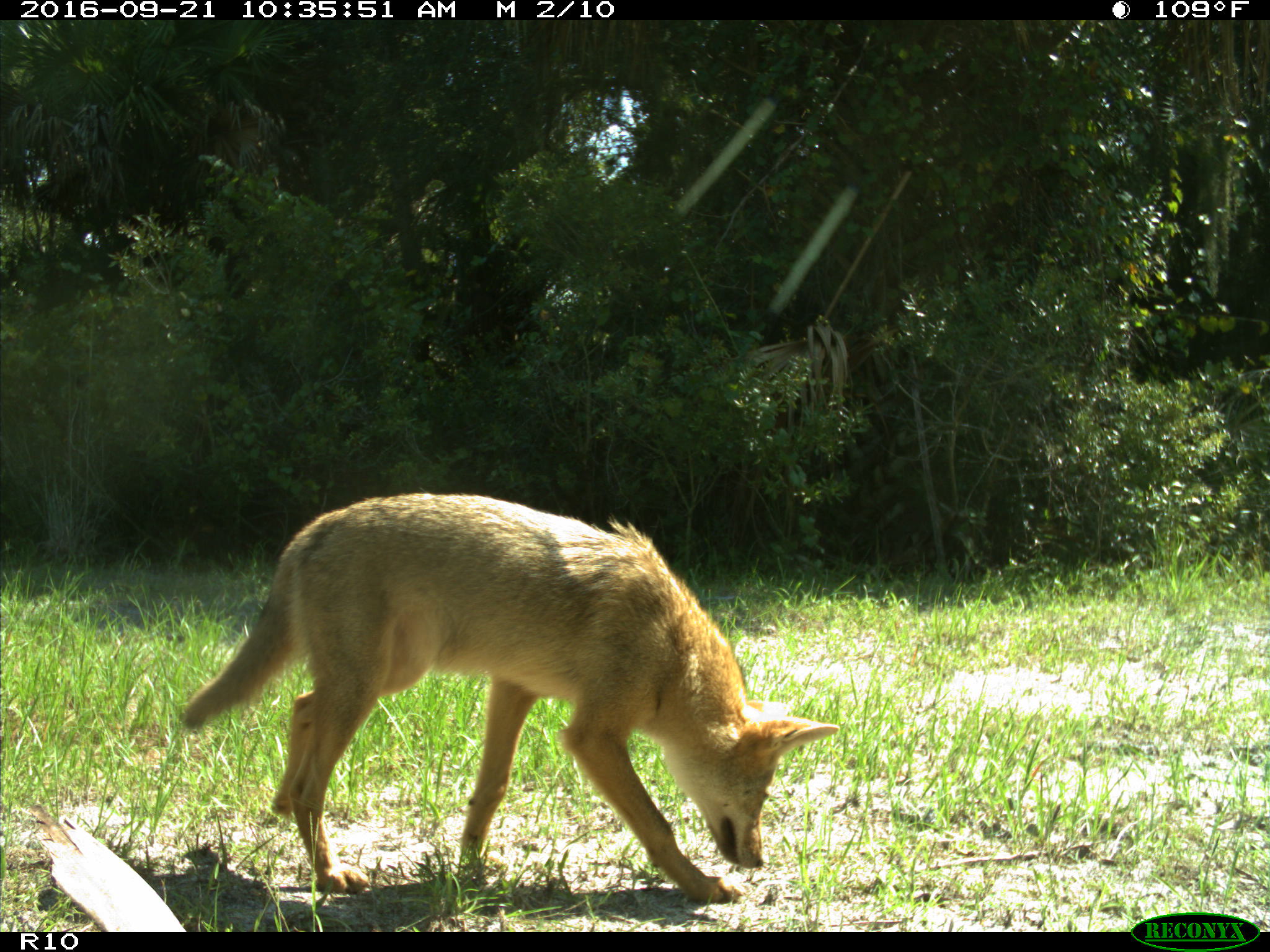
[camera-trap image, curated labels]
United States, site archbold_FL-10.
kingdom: Animalia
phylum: Chordata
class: Mammalia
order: Carnivora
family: Canidae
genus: Canis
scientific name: Canis latrans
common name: coyote